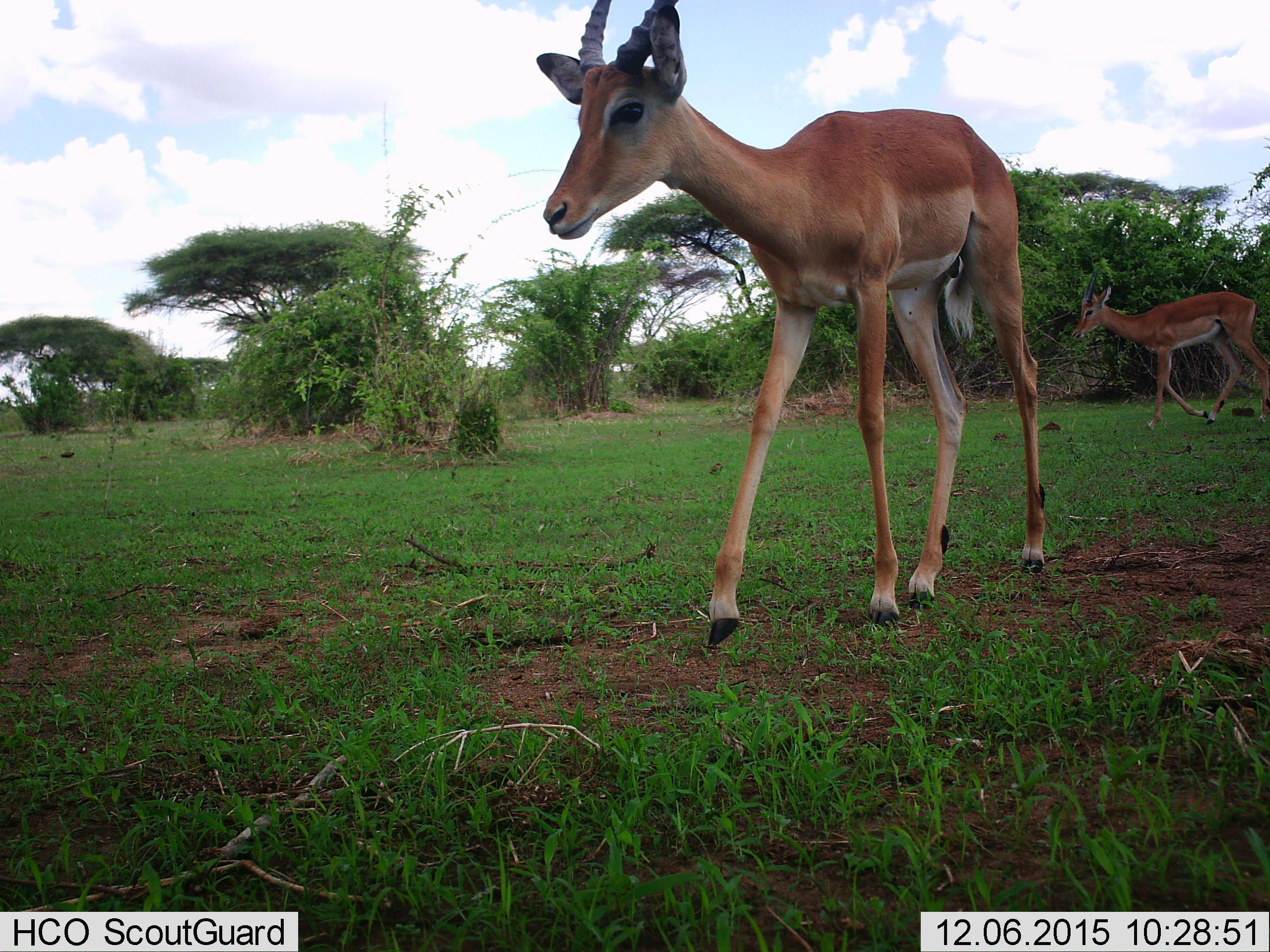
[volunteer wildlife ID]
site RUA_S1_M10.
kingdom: Animalia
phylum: Chordata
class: Mammalia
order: Artiodactyla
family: Bovidae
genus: Aepyceros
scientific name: Aepyceros melampus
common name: impala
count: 2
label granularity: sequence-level